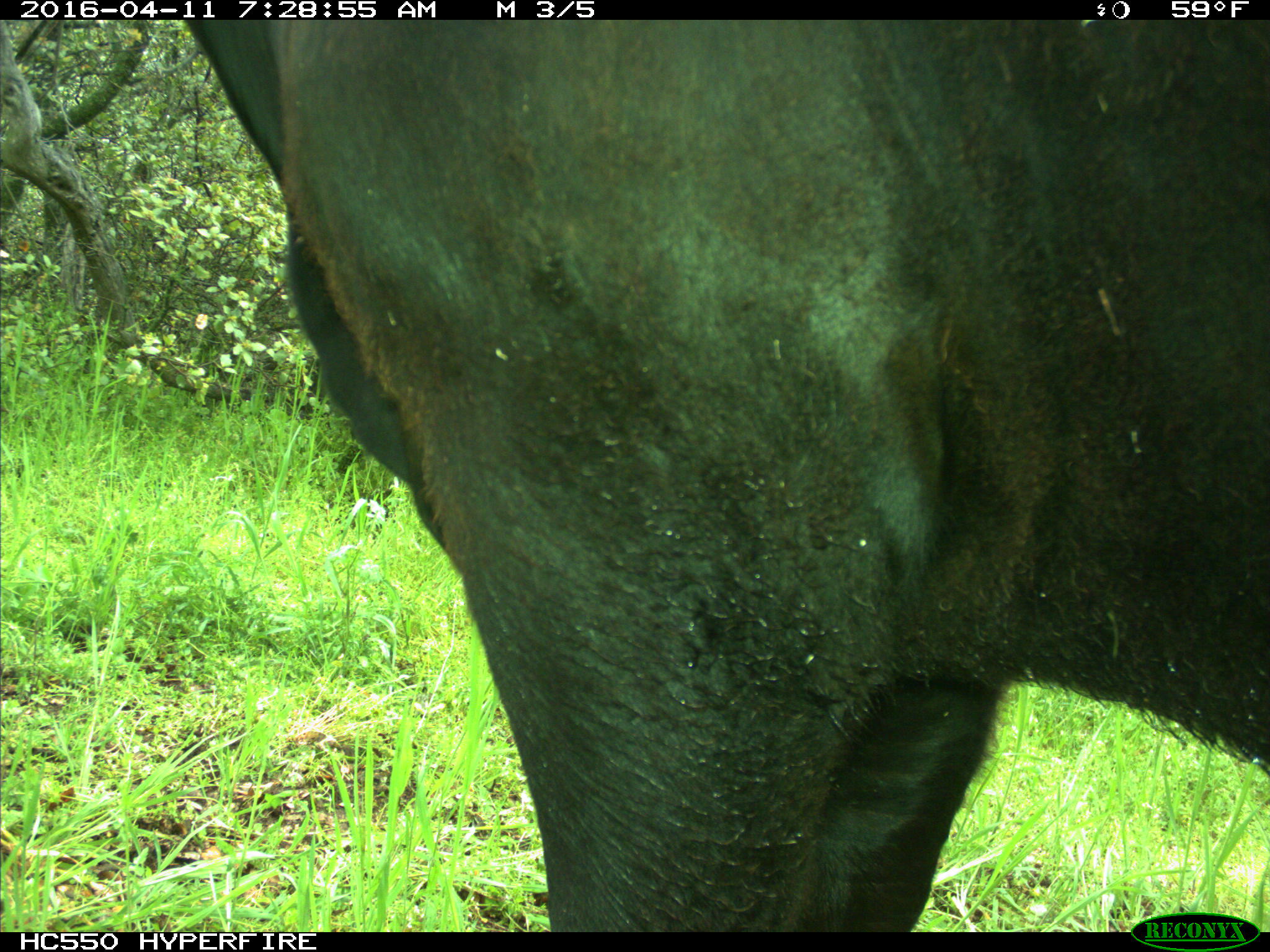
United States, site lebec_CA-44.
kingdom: Animalia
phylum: Chordata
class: Mammalia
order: Artiodactyla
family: Bovidae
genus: Bos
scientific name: Bos taurus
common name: domestic cow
Bos taurus (domestic cow).